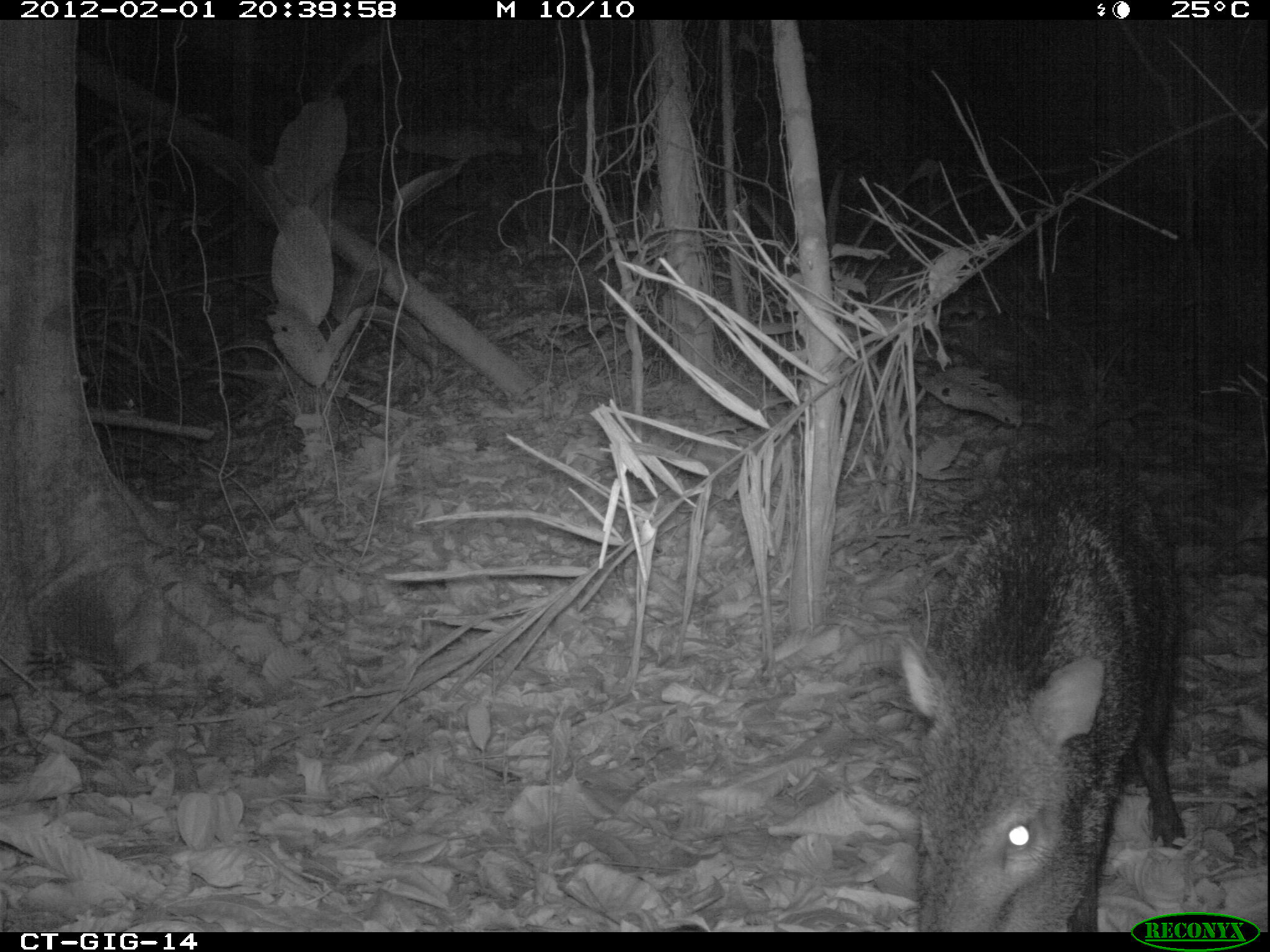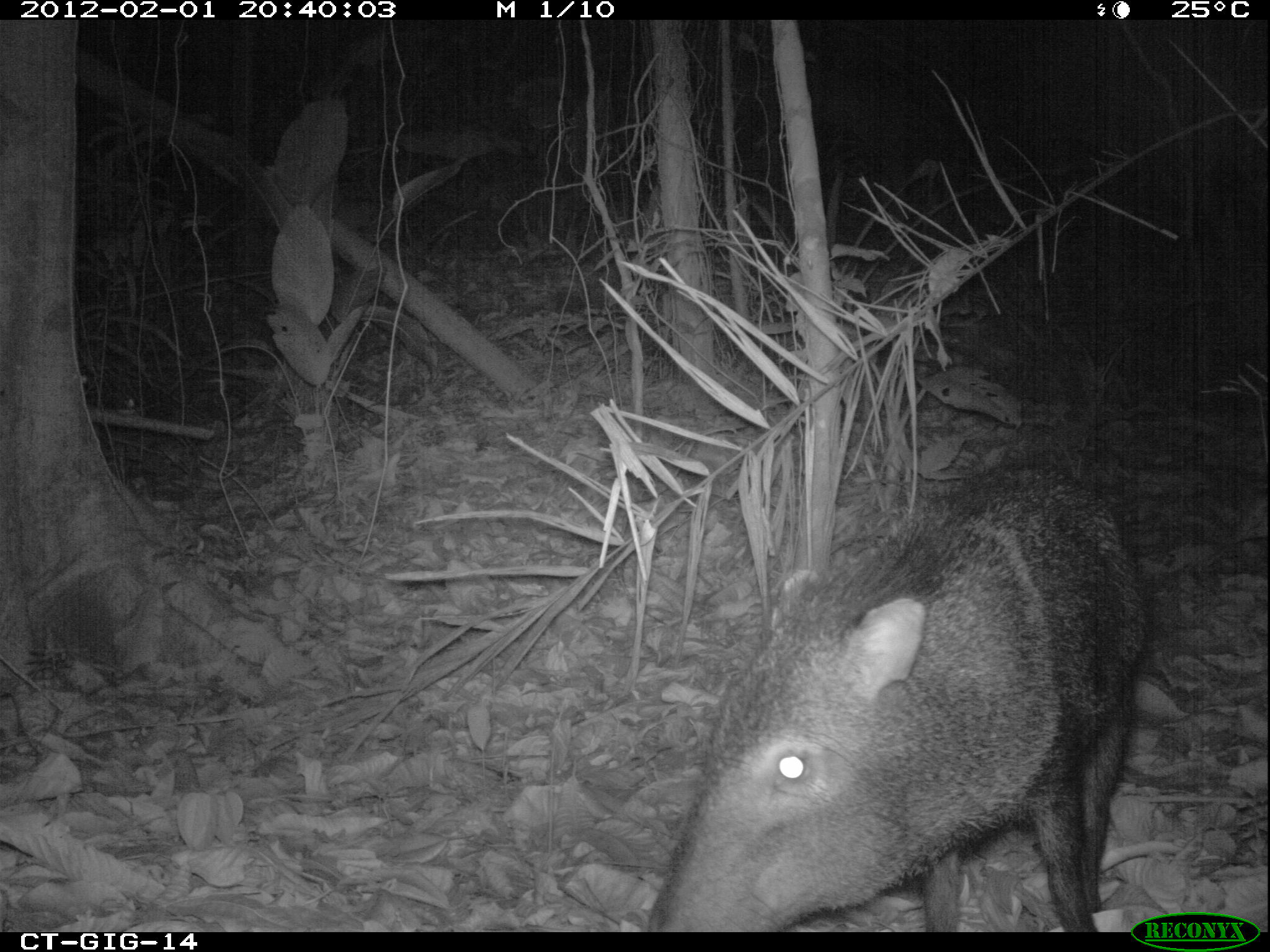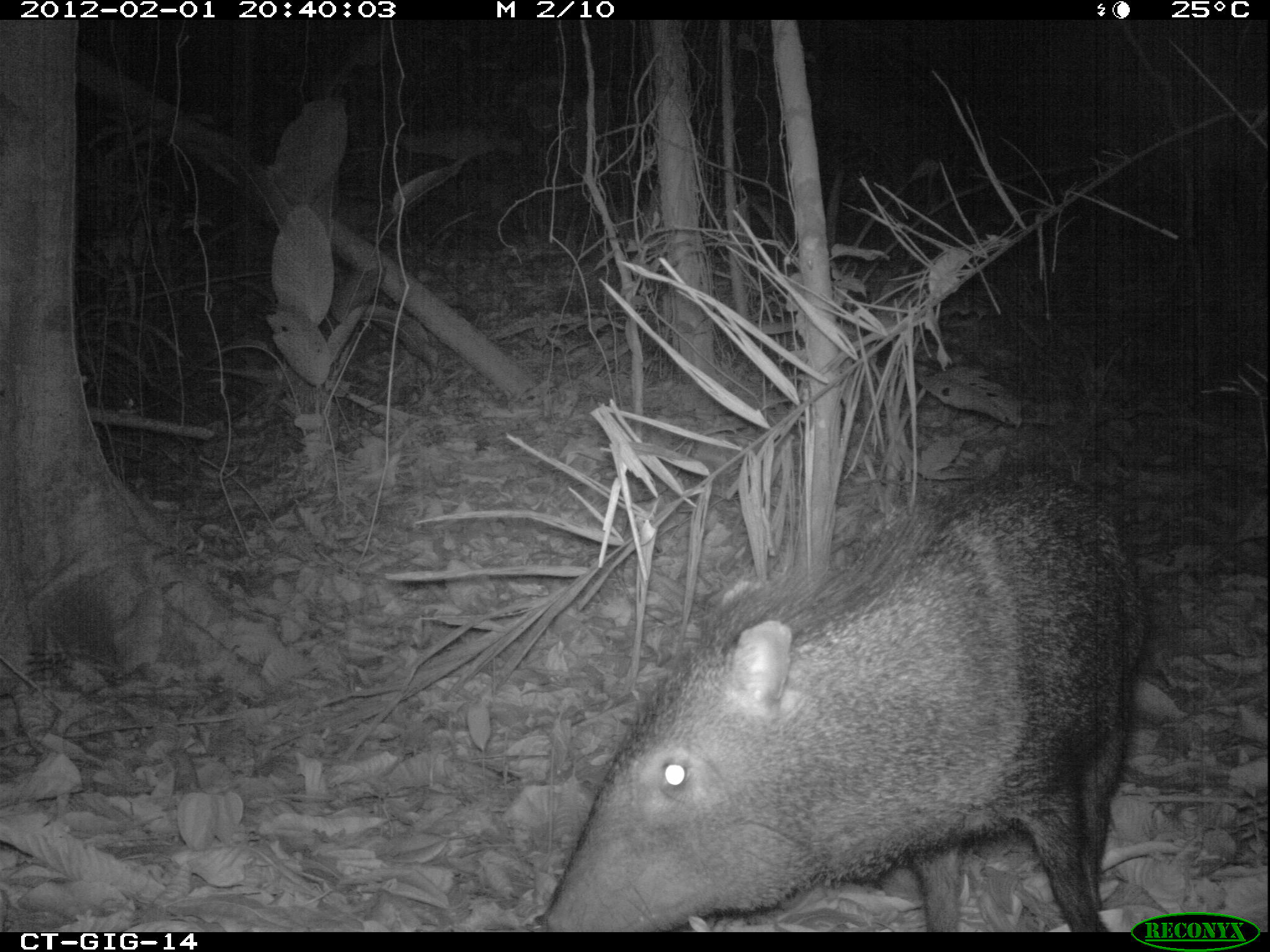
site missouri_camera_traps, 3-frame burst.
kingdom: Animalia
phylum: Chordata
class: Mammalia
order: Artiodactyla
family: Tayassuidae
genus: Pecari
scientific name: Pecari tajacu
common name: collared peccary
Collared peccary (Pecari tajacu). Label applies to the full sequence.